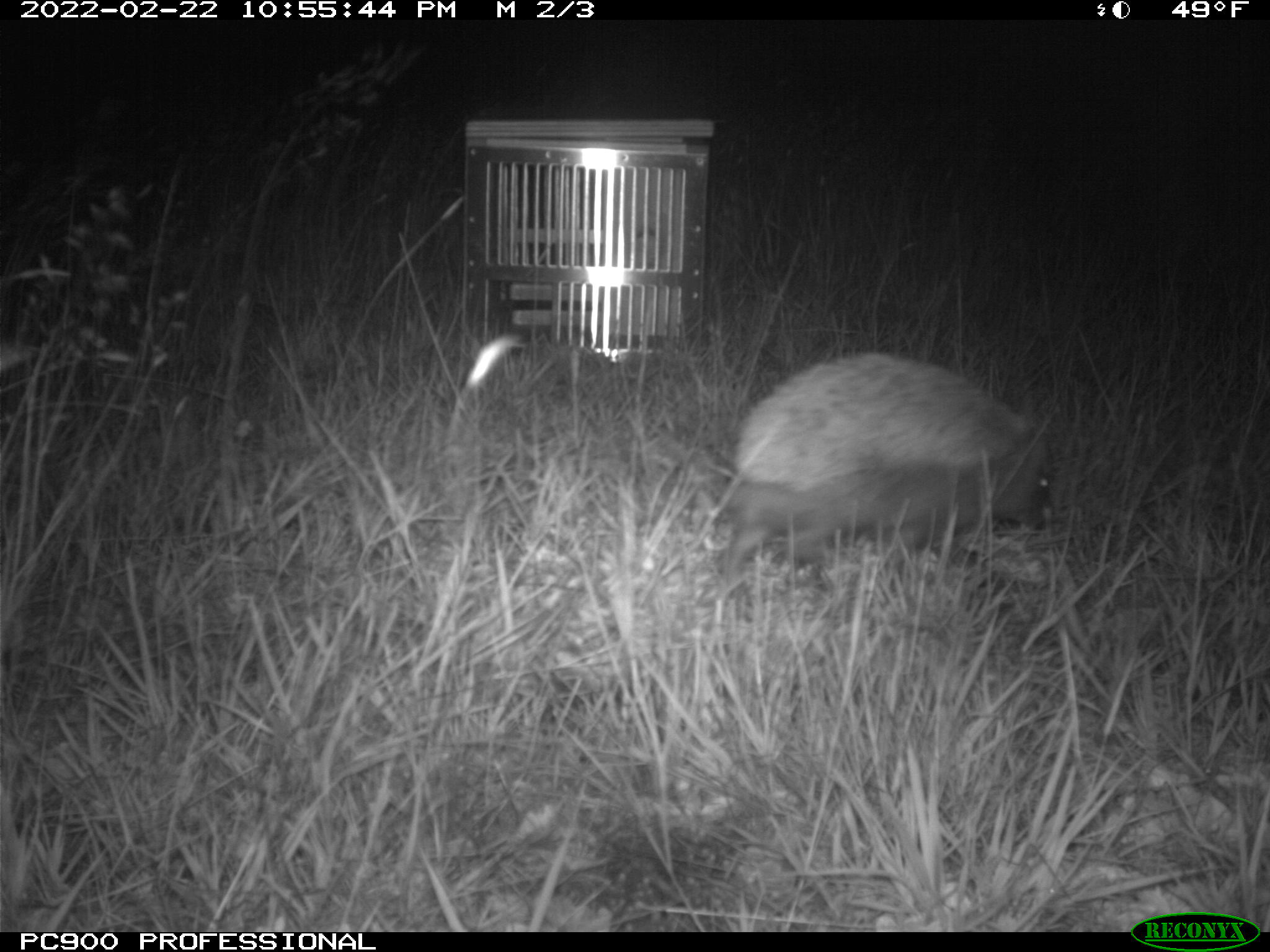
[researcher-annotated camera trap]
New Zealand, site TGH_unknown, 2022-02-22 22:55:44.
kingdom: Animalia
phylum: Chordata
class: Mammalia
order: Eulipotyphla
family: Erinaceidae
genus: Erinaceus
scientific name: Erinaceus europaeus europaeus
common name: european hedgehog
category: hedgehog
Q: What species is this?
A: Hedgehog (european hedgehog) (Erinaceus europaeus europaeus).